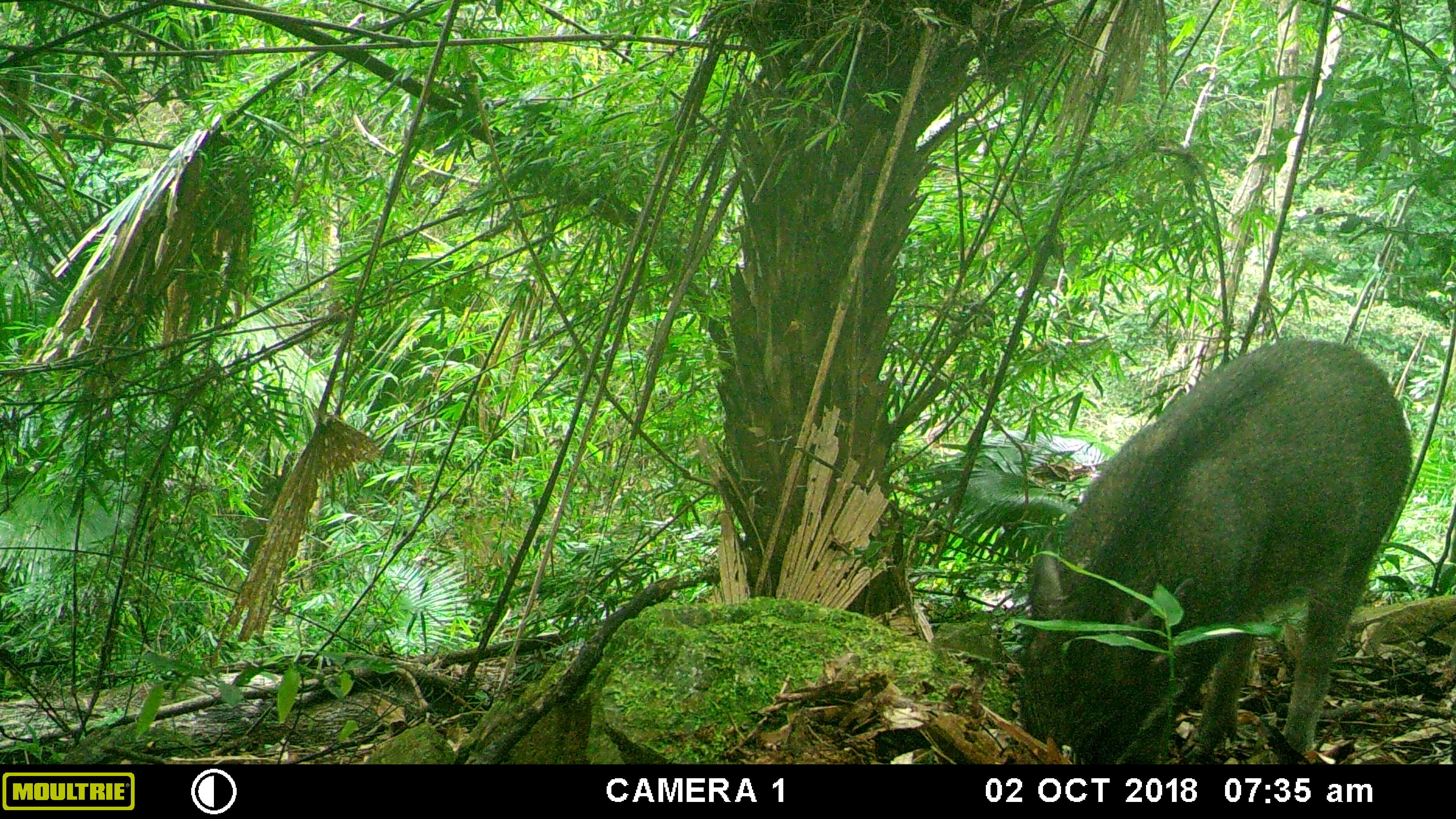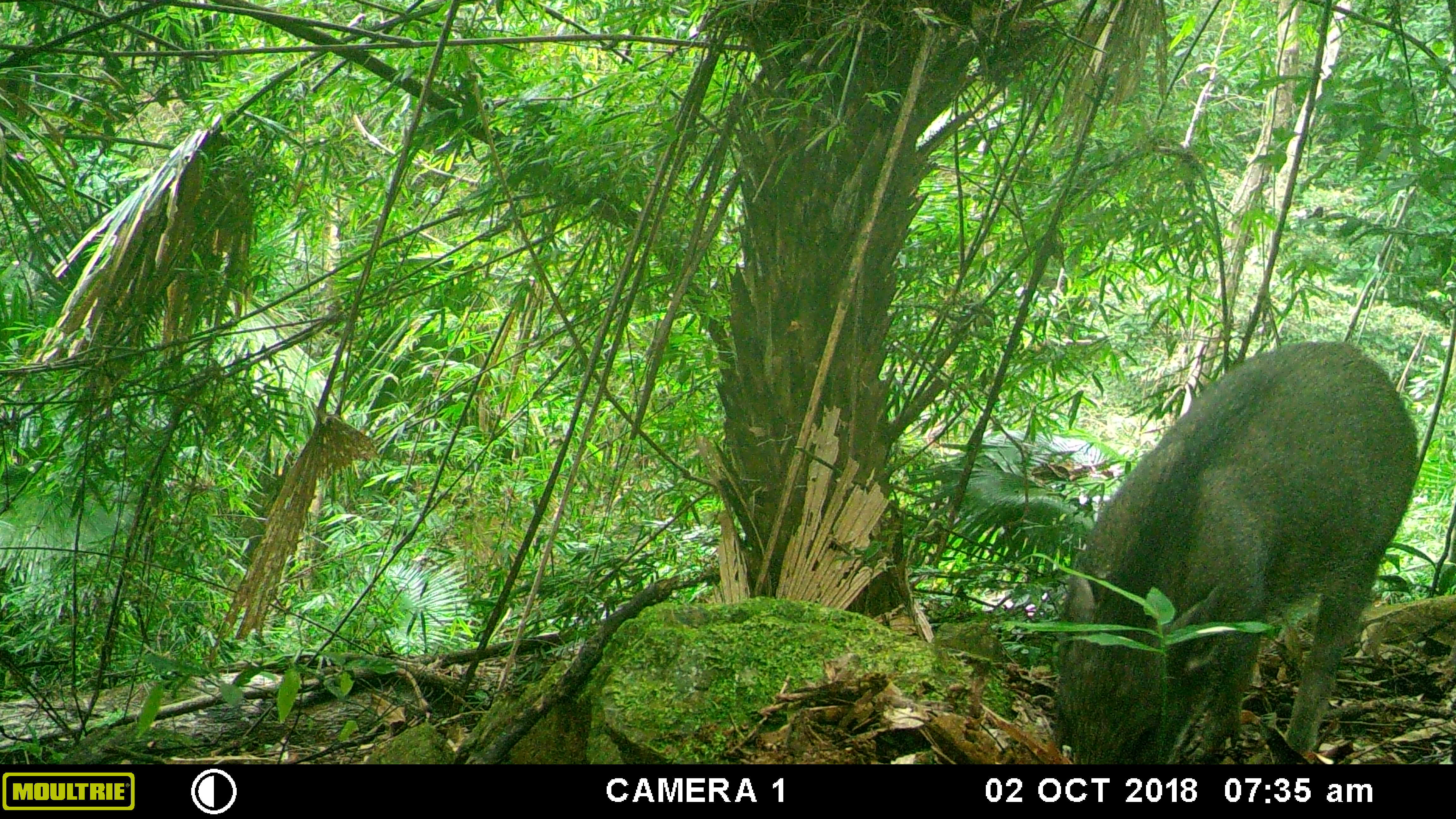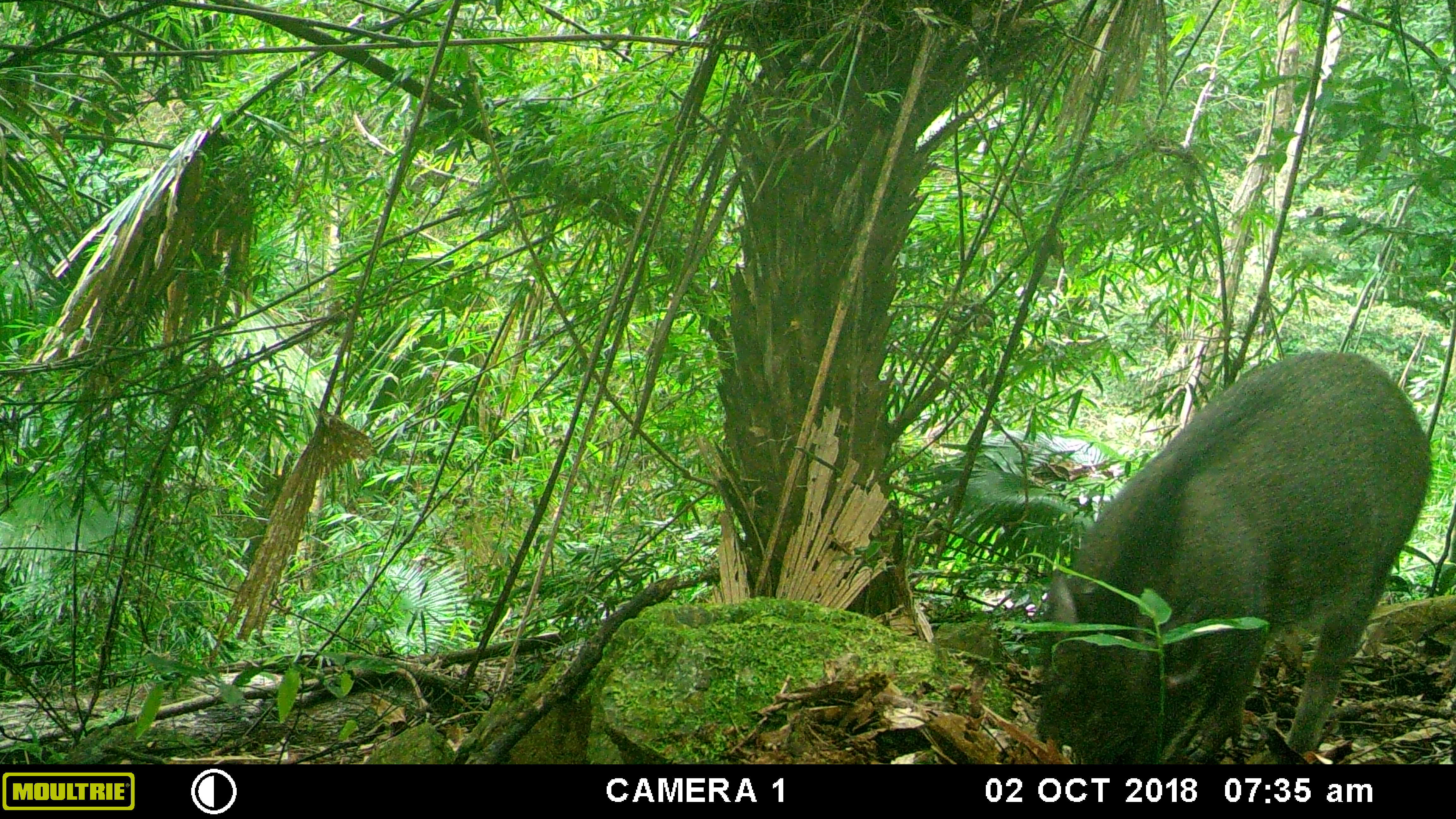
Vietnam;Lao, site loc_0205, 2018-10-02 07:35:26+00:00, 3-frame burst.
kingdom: Animalia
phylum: Chordata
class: Mammalia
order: Artiodactyla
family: Suidae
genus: Sus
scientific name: Sus scrofa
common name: eurasian wild pig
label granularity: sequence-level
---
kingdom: Animalia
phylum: Chordata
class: Mammalia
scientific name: Mammalia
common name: mammal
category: unidentified small mammal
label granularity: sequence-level